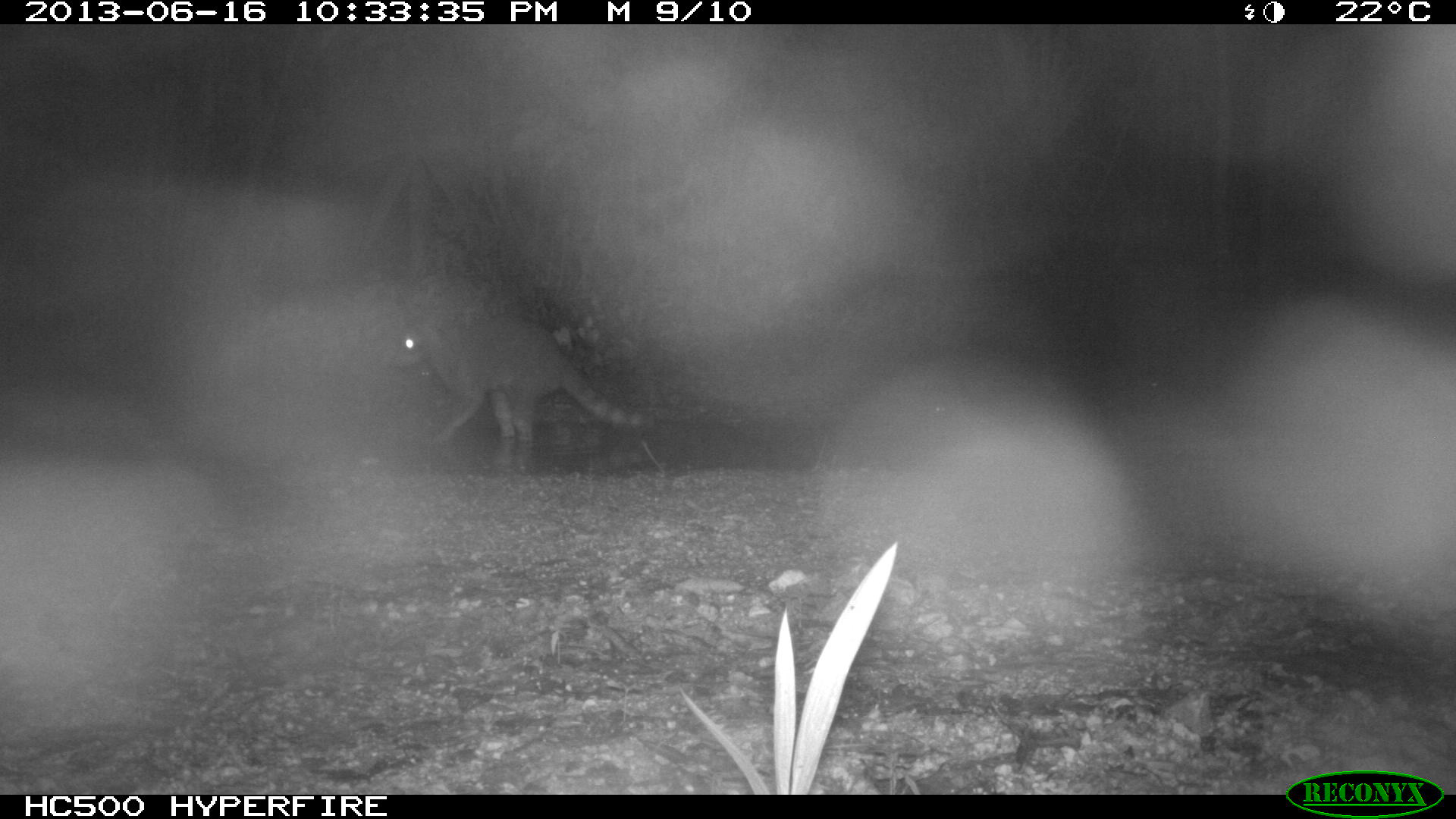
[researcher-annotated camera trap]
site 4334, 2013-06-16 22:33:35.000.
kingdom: Animalia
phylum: Chordata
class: Mammalia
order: Carnivora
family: Procyonidae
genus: Procyon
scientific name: Procyon lotor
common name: common raccoon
Procyon lotor (common raccoon), count 1.